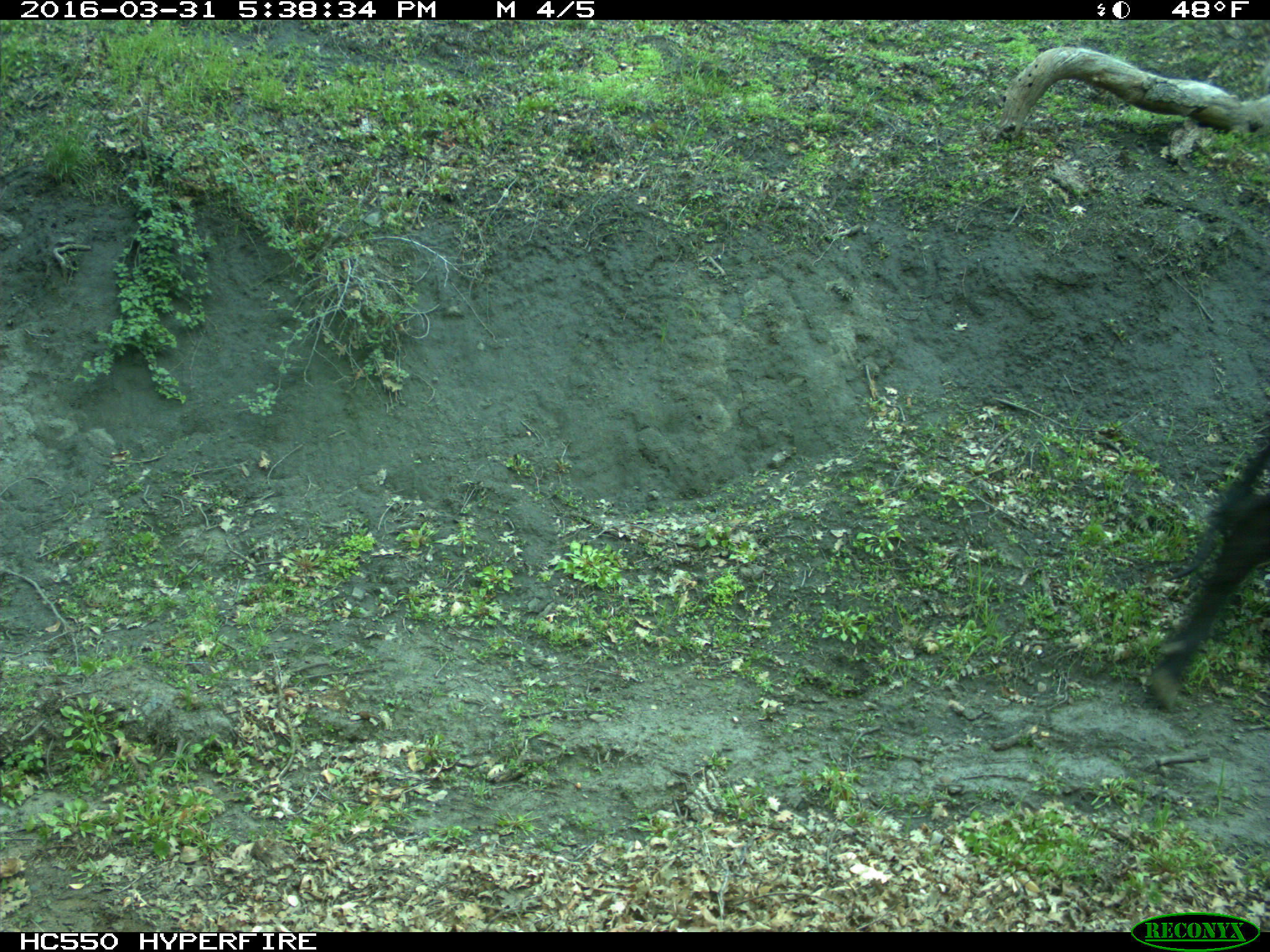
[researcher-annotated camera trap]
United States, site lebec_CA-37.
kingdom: Animalia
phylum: Chordata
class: Mammalia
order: Artiodactyla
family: Bovidae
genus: Bos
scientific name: Bos taurus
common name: domestic cow